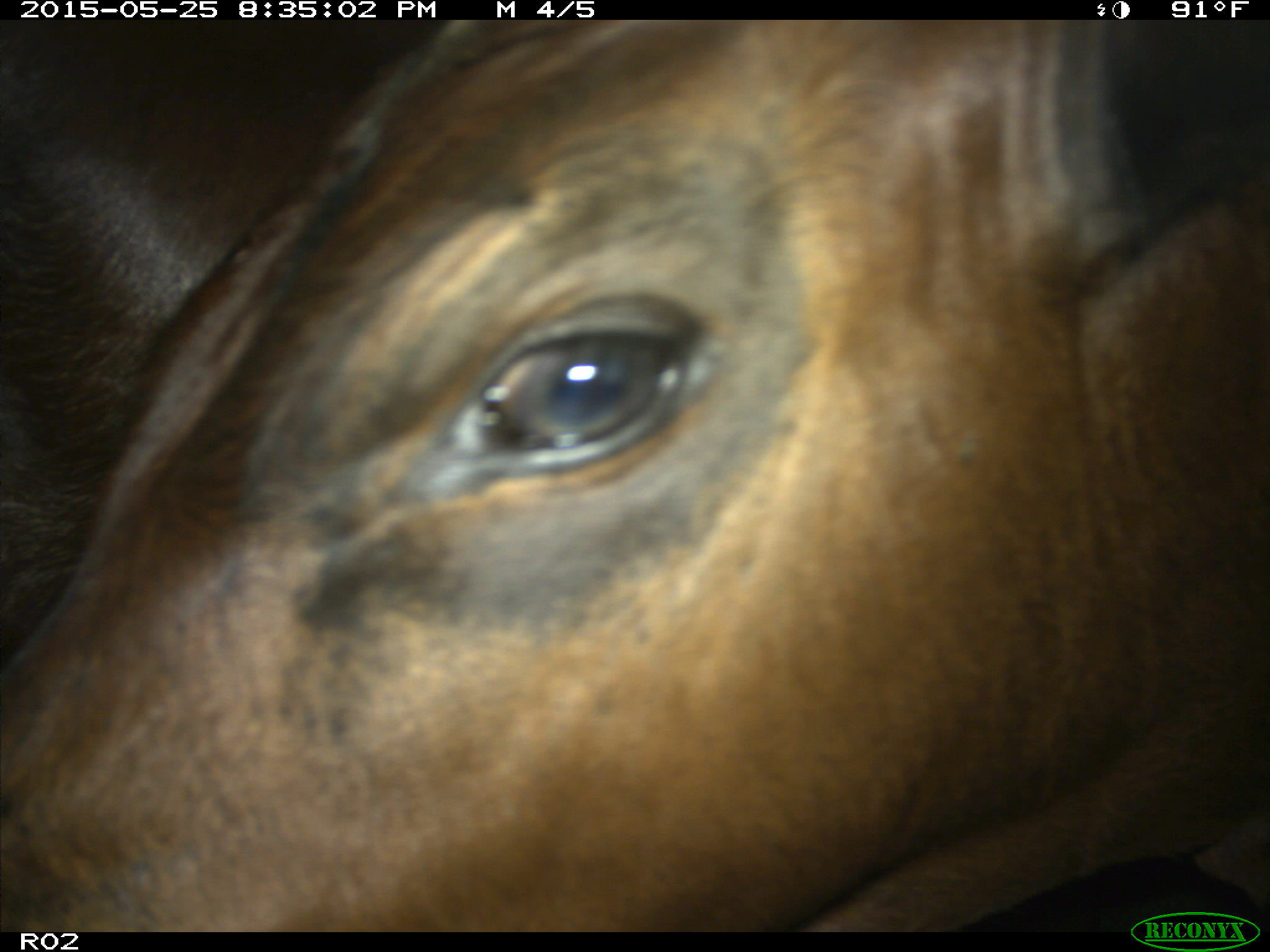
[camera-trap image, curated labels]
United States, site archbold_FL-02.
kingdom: Animalia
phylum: Chordata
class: Mammalia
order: Artiodactyla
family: Bovidae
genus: Bos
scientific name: Bos taurus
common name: domestic cow